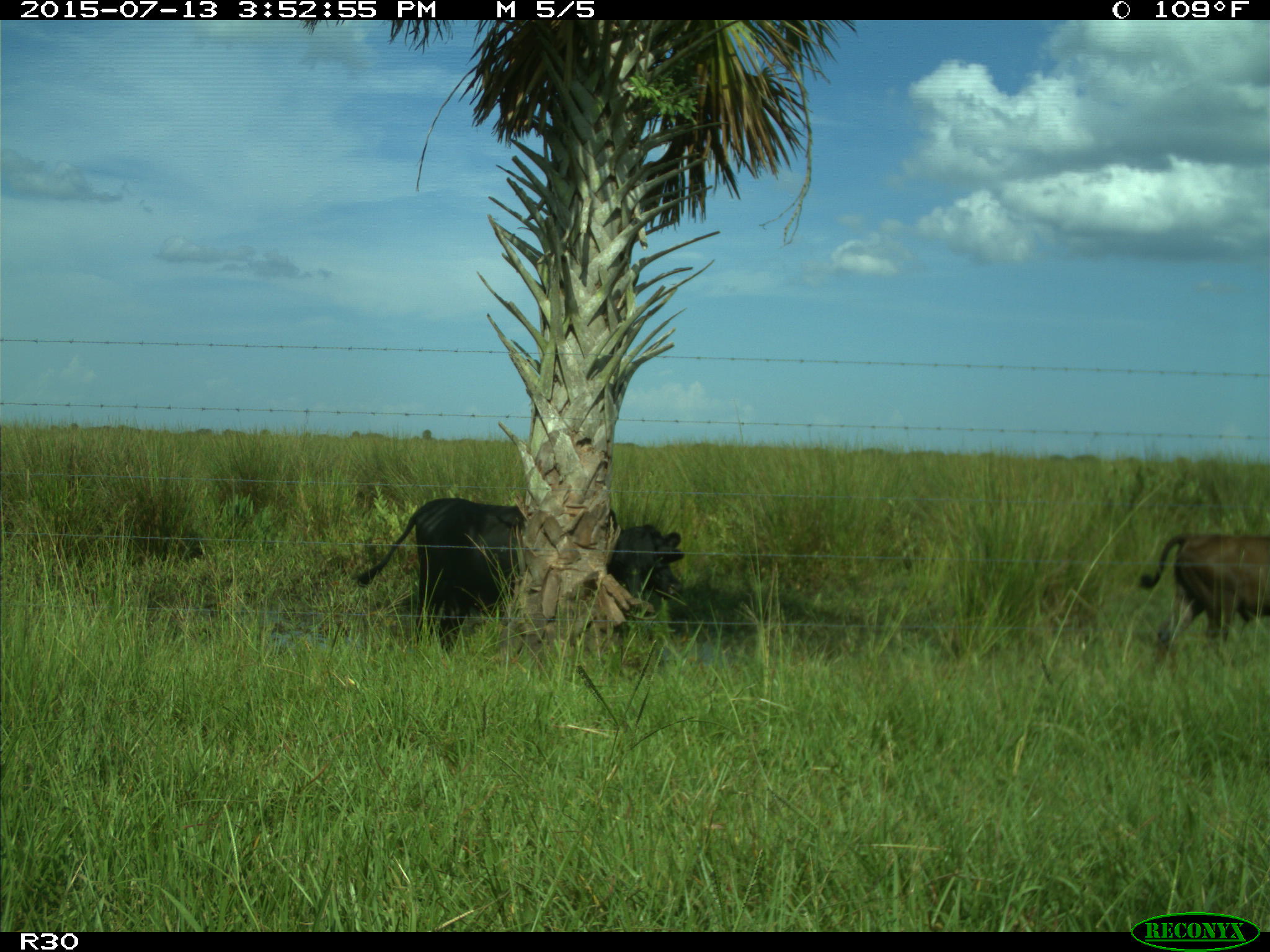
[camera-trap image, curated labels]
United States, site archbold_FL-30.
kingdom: Animalia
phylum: Chordata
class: Mammalia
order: Artiodactyla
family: Bovidae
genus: Bos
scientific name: Bos taurus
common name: domestic cow